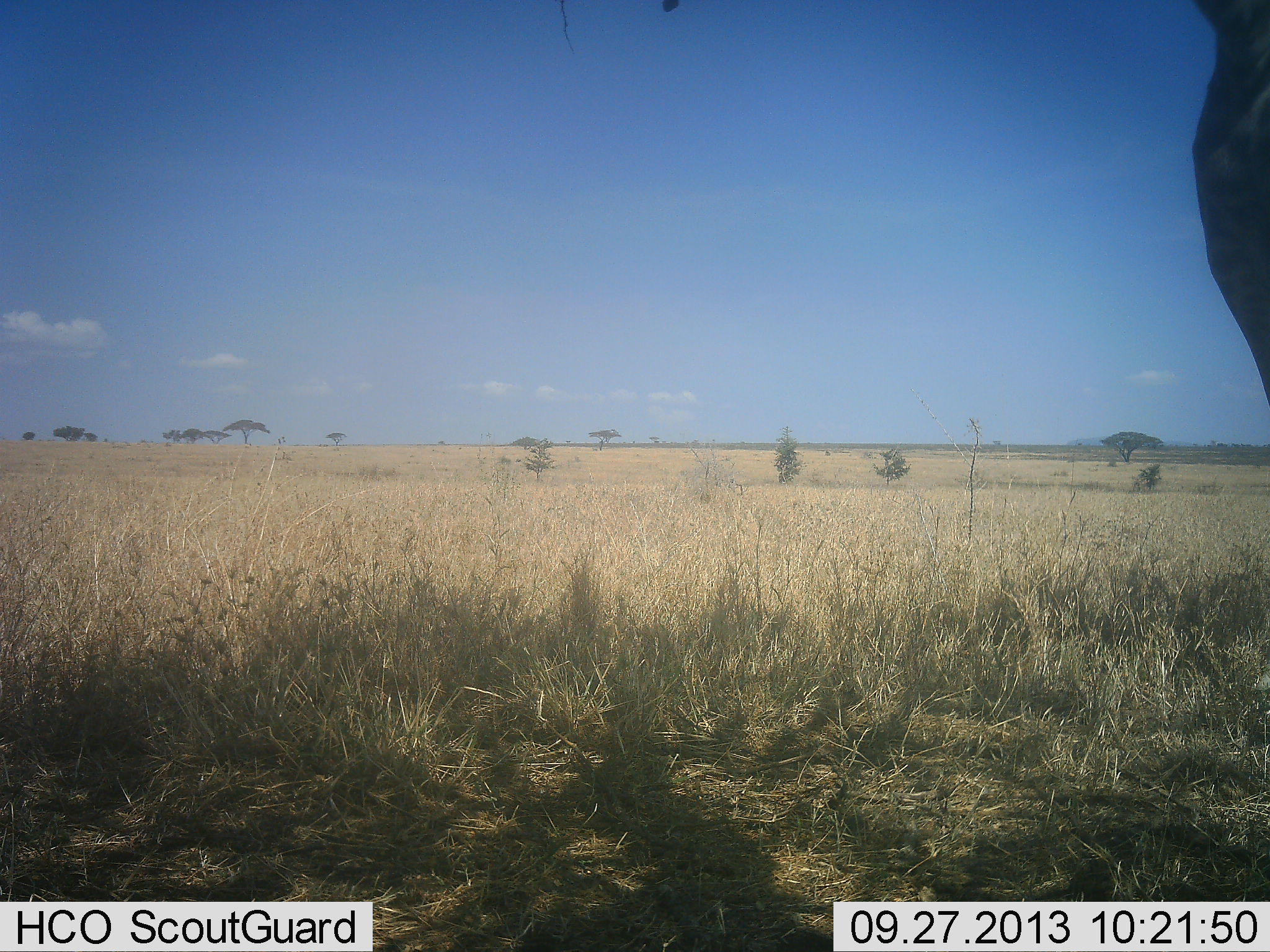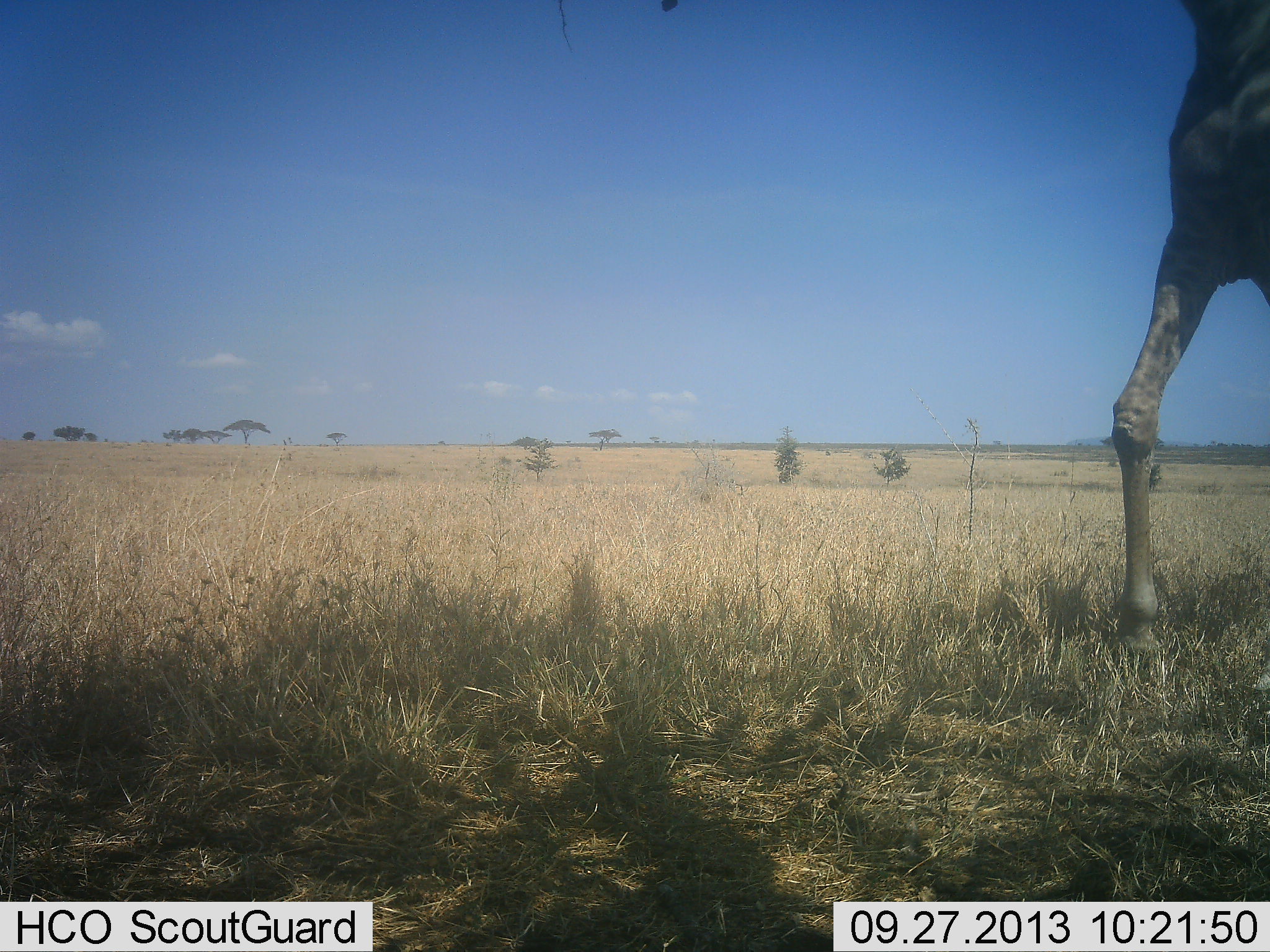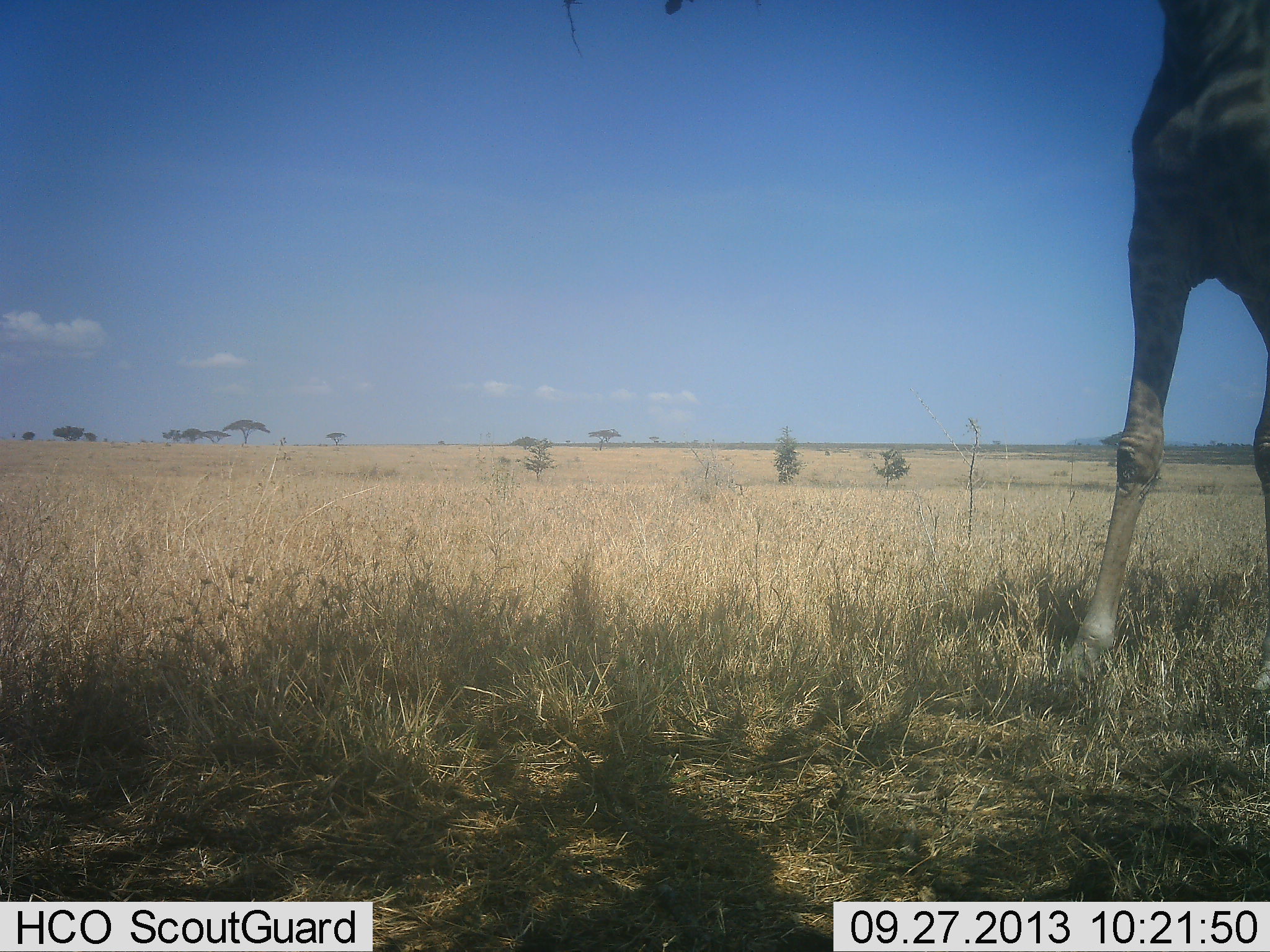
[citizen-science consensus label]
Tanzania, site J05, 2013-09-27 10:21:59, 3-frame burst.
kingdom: Animalia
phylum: Chordata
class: Mammalia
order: Artiodactyla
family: Giraffidae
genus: Giraffa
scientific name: Giraffa camelopardalis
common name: giraffe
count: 1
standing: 24%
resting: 0%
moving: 82%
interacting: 0%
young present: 0%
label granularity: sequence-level